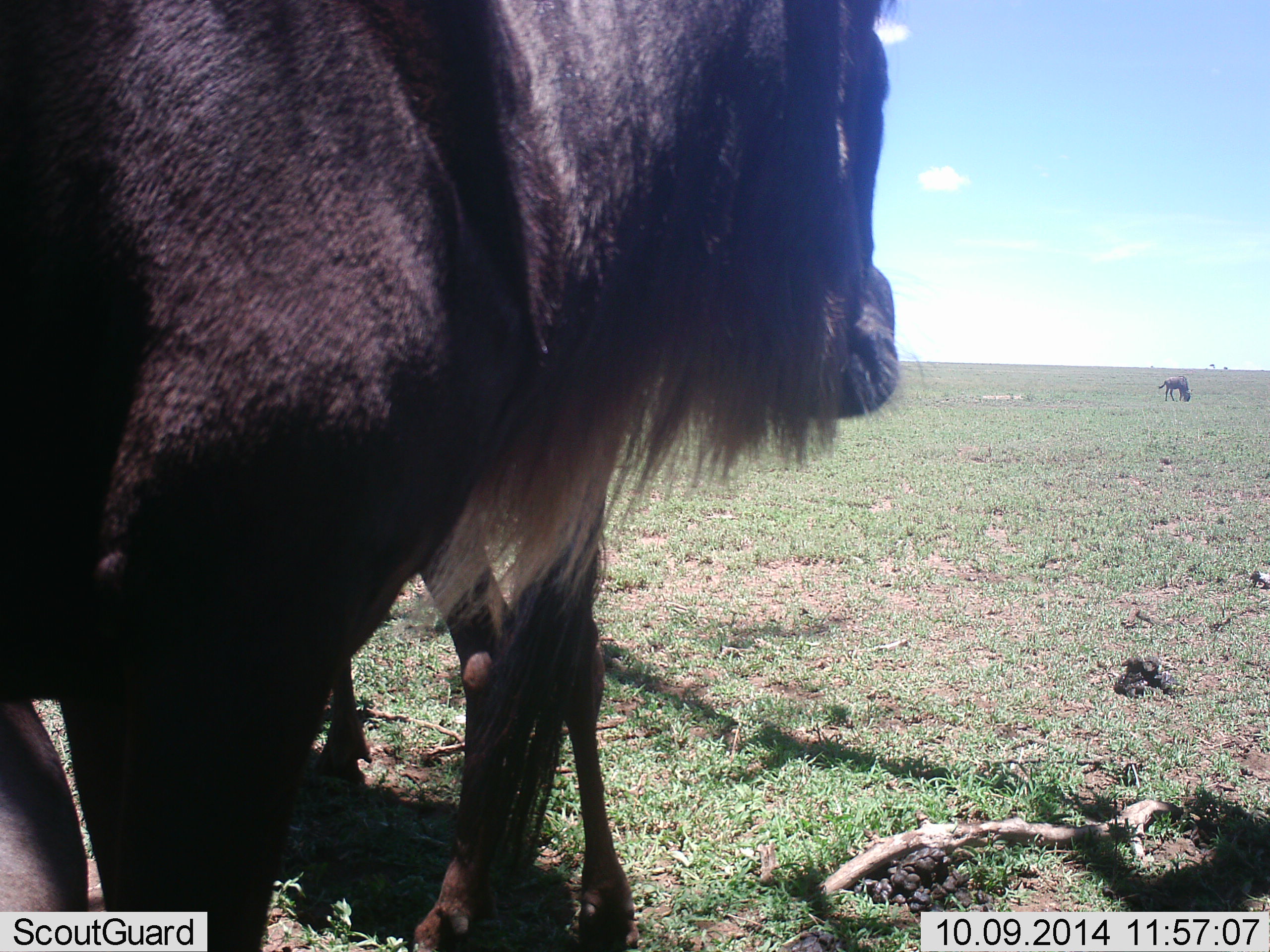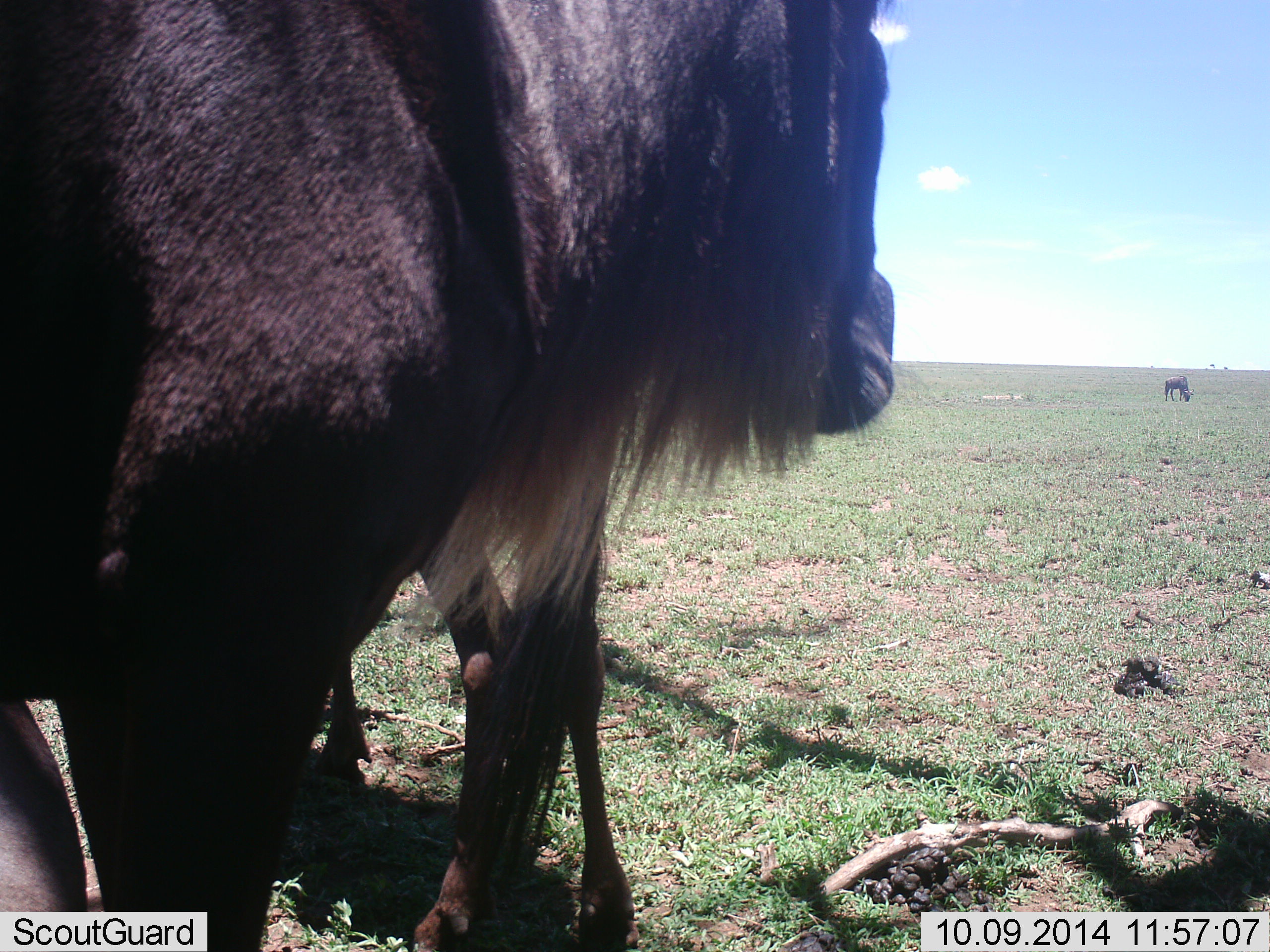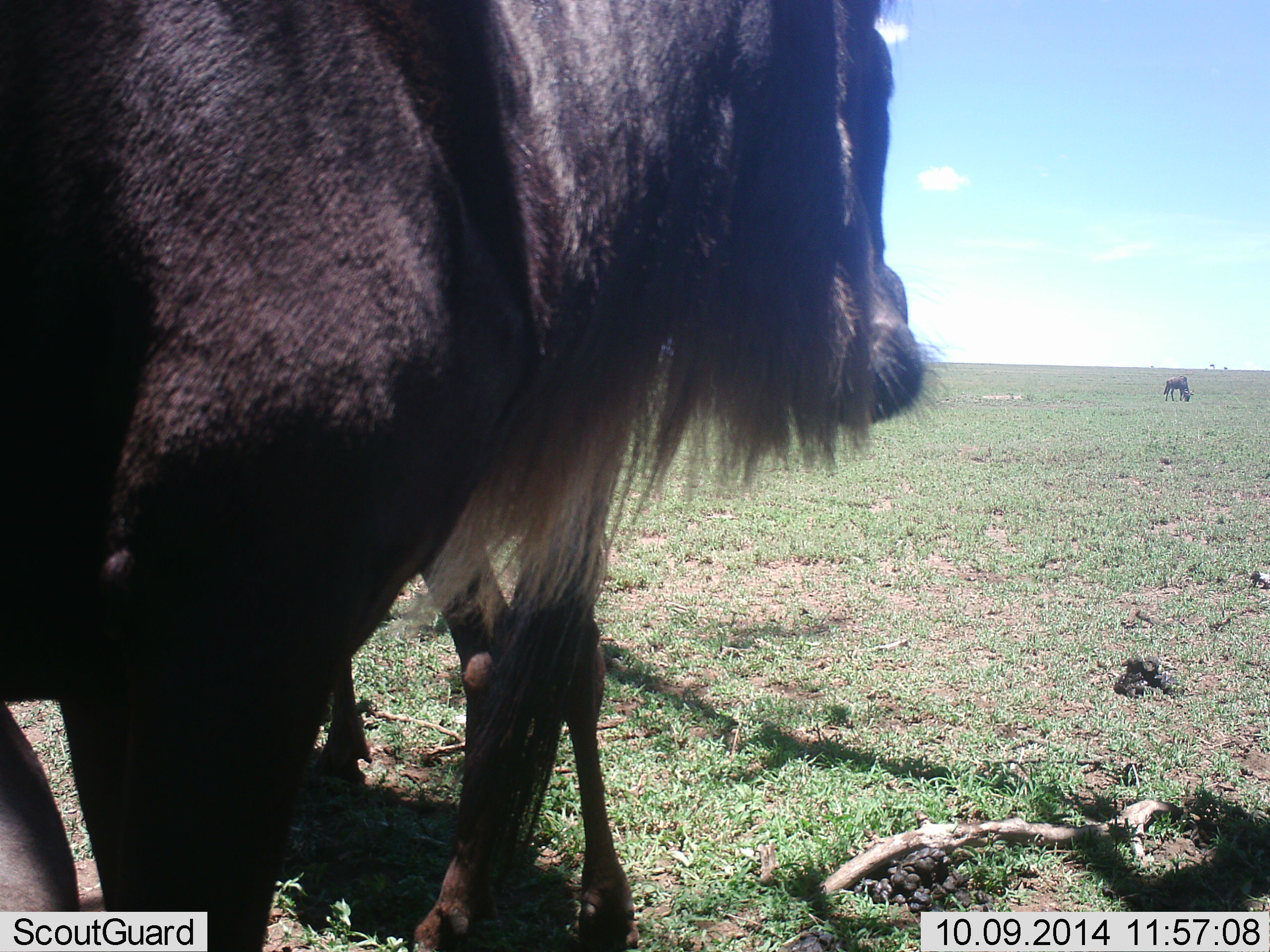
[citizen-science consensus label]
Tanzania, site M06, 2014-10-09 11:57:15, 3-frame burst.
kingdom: Animalia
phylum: Chordata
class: Mammalia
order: Artiodactyla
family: Bovidae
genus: Connochaetes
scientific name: Connochaetes taurinus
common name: blue wildebeest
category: wildebeest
Wildebeest (blue wildebeest) (Connochaetes taurinus), count 3. Behavior (volunteer vote fractions): standing 90%, resting 30%, moving 0%, interacting 0%. Young present (vote fraction): 10%. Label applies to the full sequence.